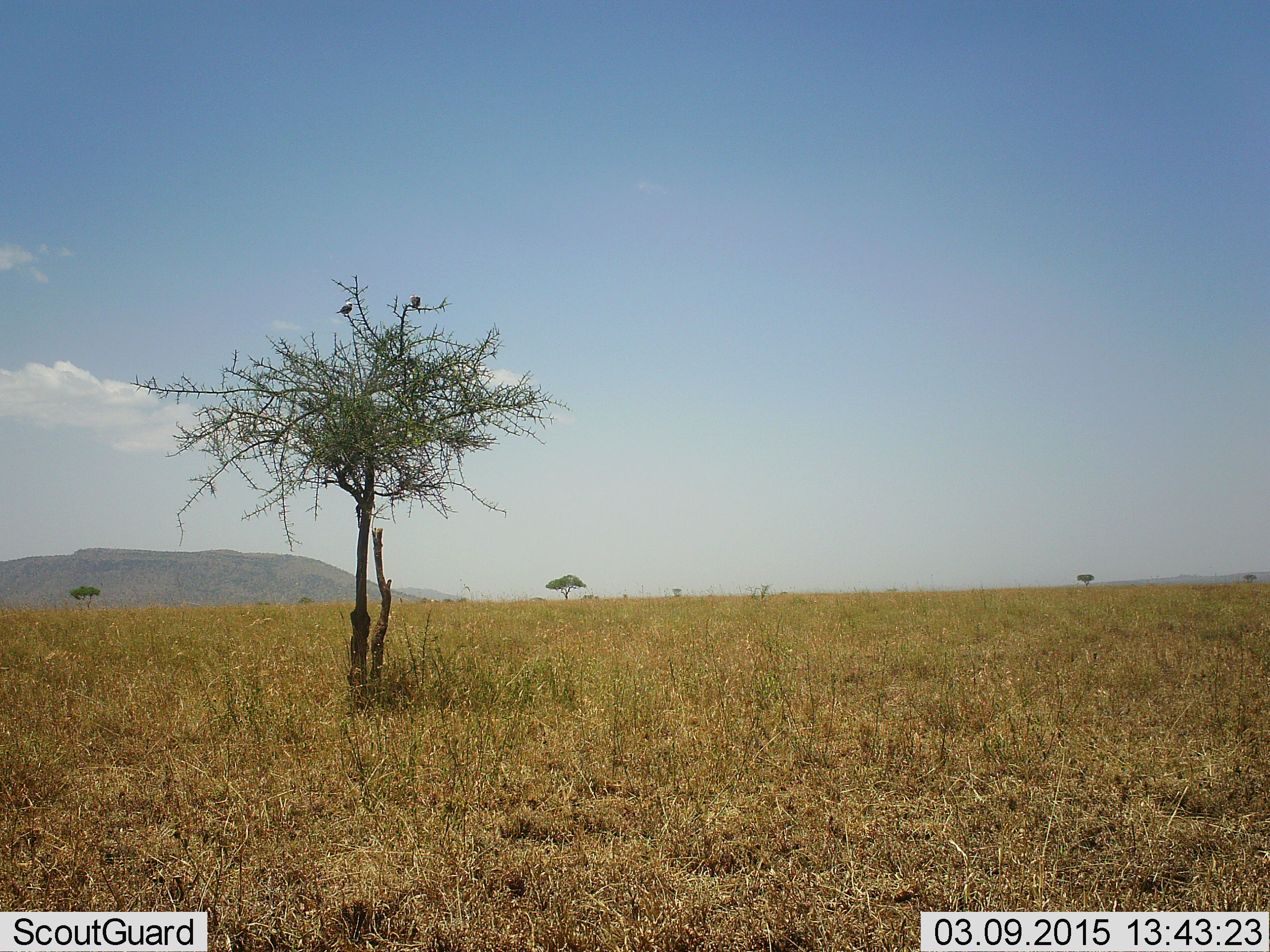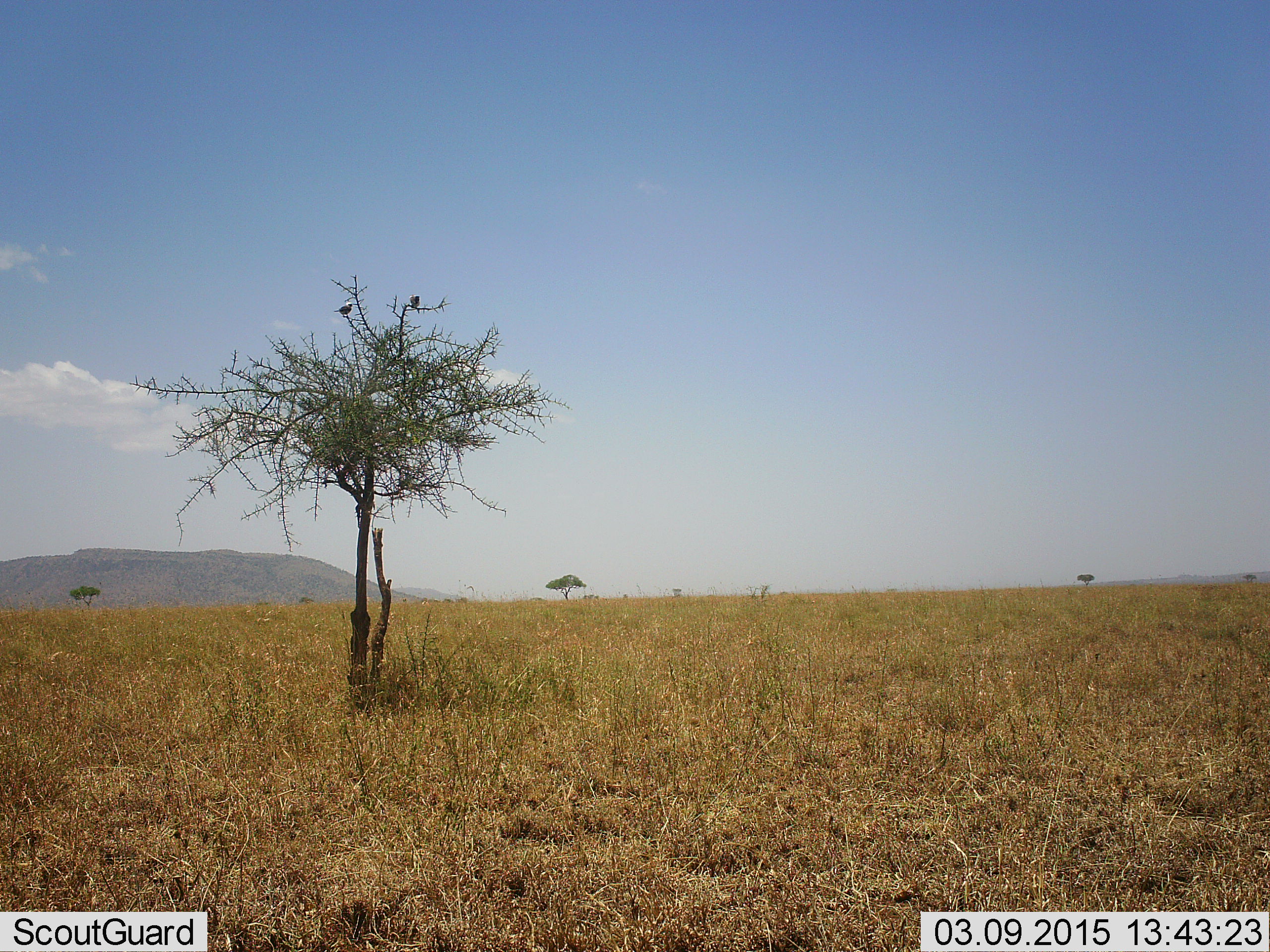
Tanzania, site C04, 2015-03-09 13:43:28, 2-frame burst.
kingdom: Animalia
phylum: Chordata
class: Aves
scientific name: Aves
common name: bird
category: otherbird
Otherbird (bird) (Aves), count 2. Behavior (volunteer vote fractions): standing 10%, resting 90%, moving 0%, interacting 0%. Young present (vote fraction): 0%. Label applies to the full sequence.